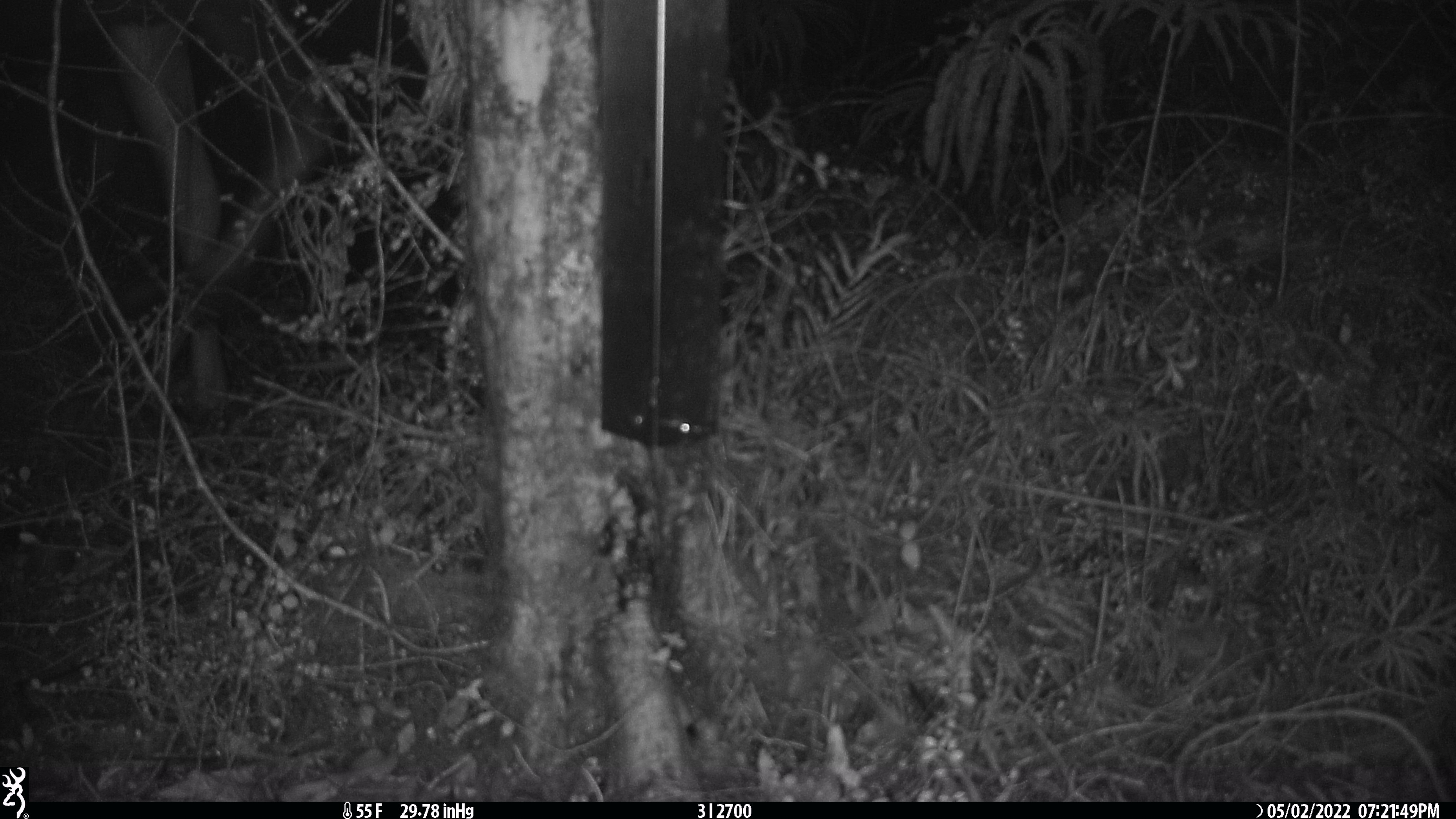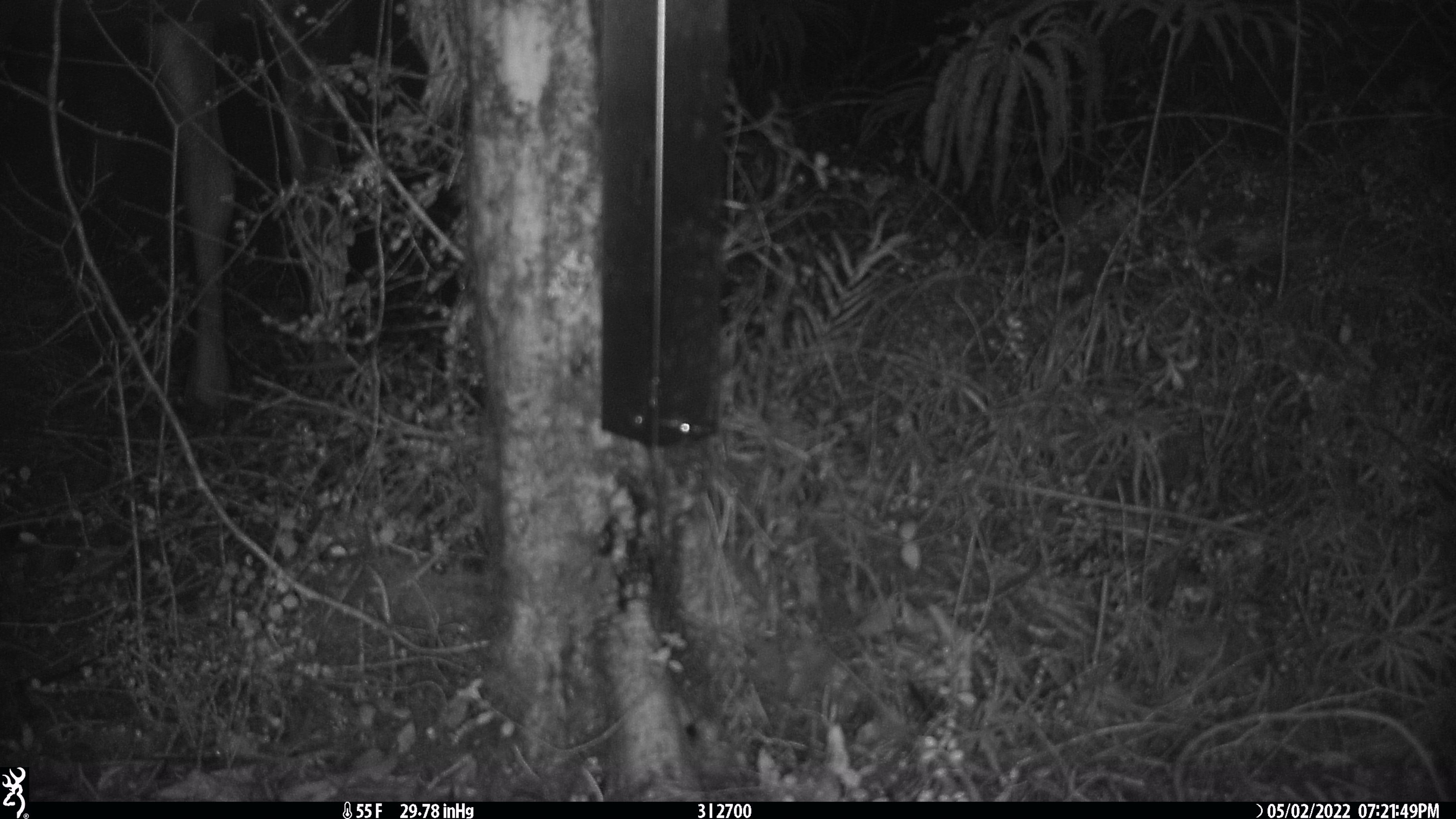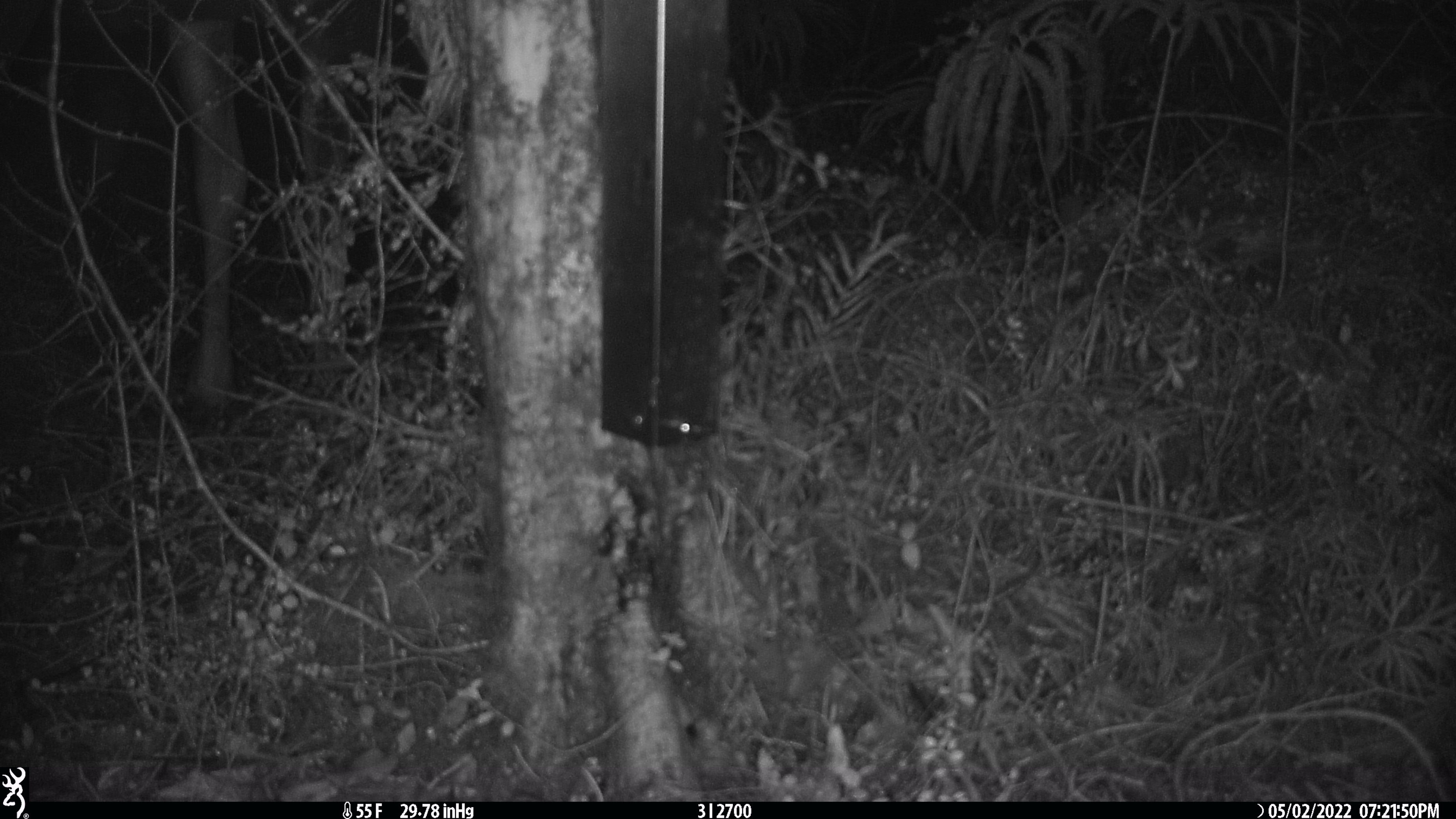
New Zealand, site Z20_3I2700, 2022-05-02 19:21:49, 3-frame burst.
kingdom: Animalia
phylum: Chordata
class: Mammalia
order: Artiodactyla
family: Cervidae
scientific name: Cervidae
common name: deer